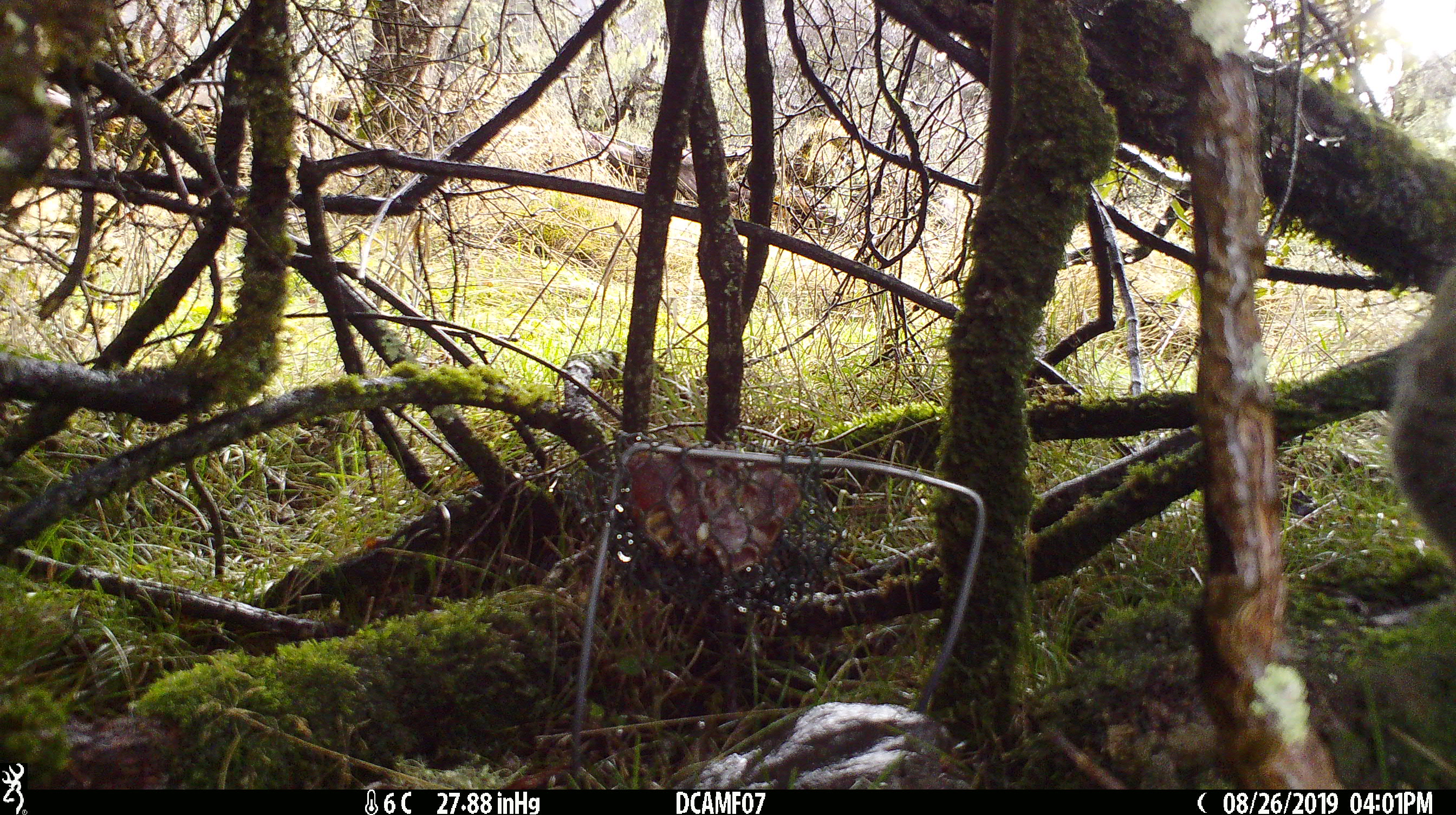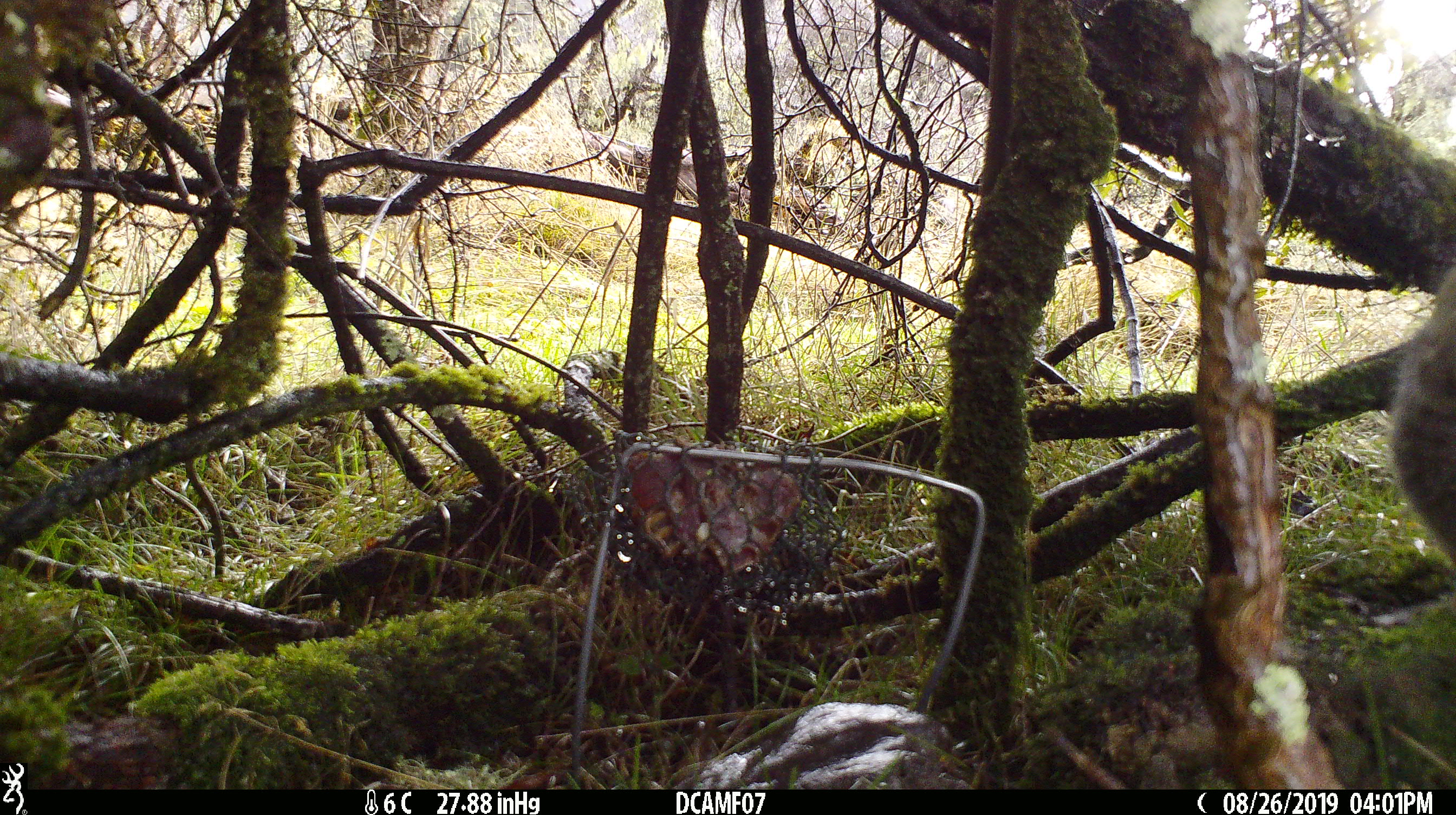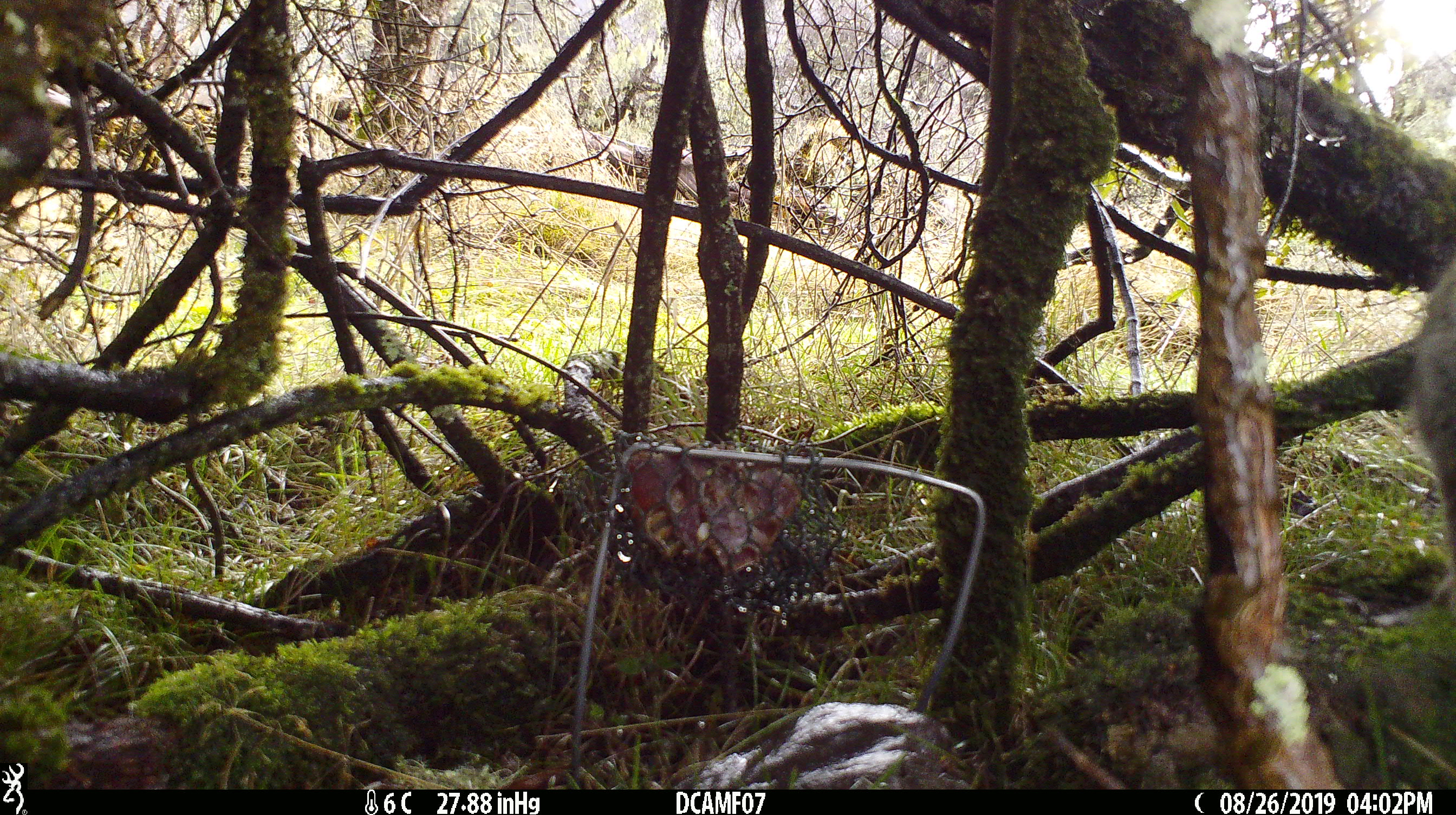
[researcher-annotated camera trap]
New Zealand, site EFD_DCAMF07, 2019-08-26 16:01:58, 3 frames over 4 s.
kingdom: Animalia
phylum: Chordata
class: Mammalia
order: Lagomorpha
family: Leporidae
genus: Oryctolagus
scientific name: Oryctolagus cuniculus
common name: european rabbit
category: rabbit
Rabbit (european rabbit) (Oryctolagus cuniculus).